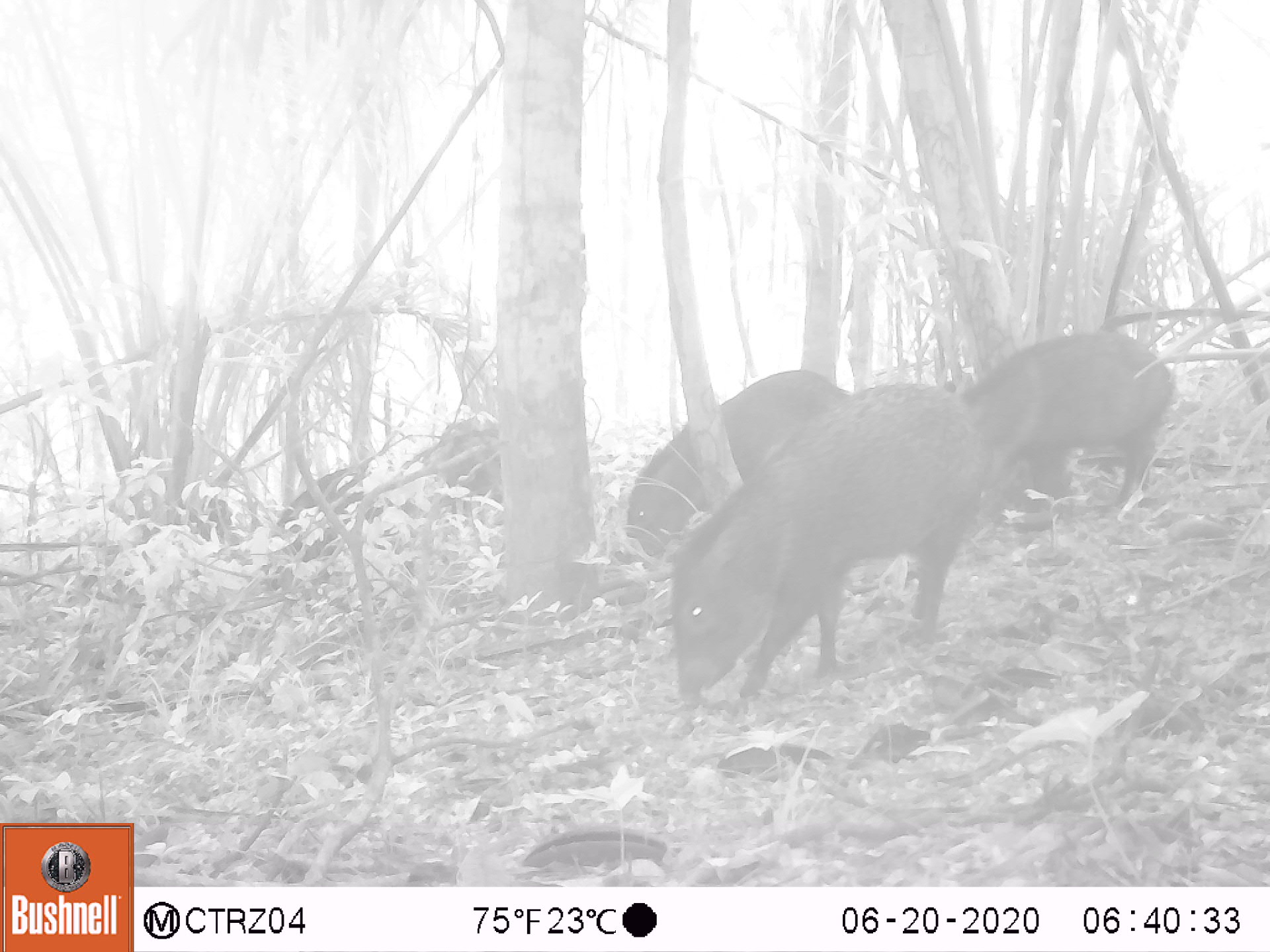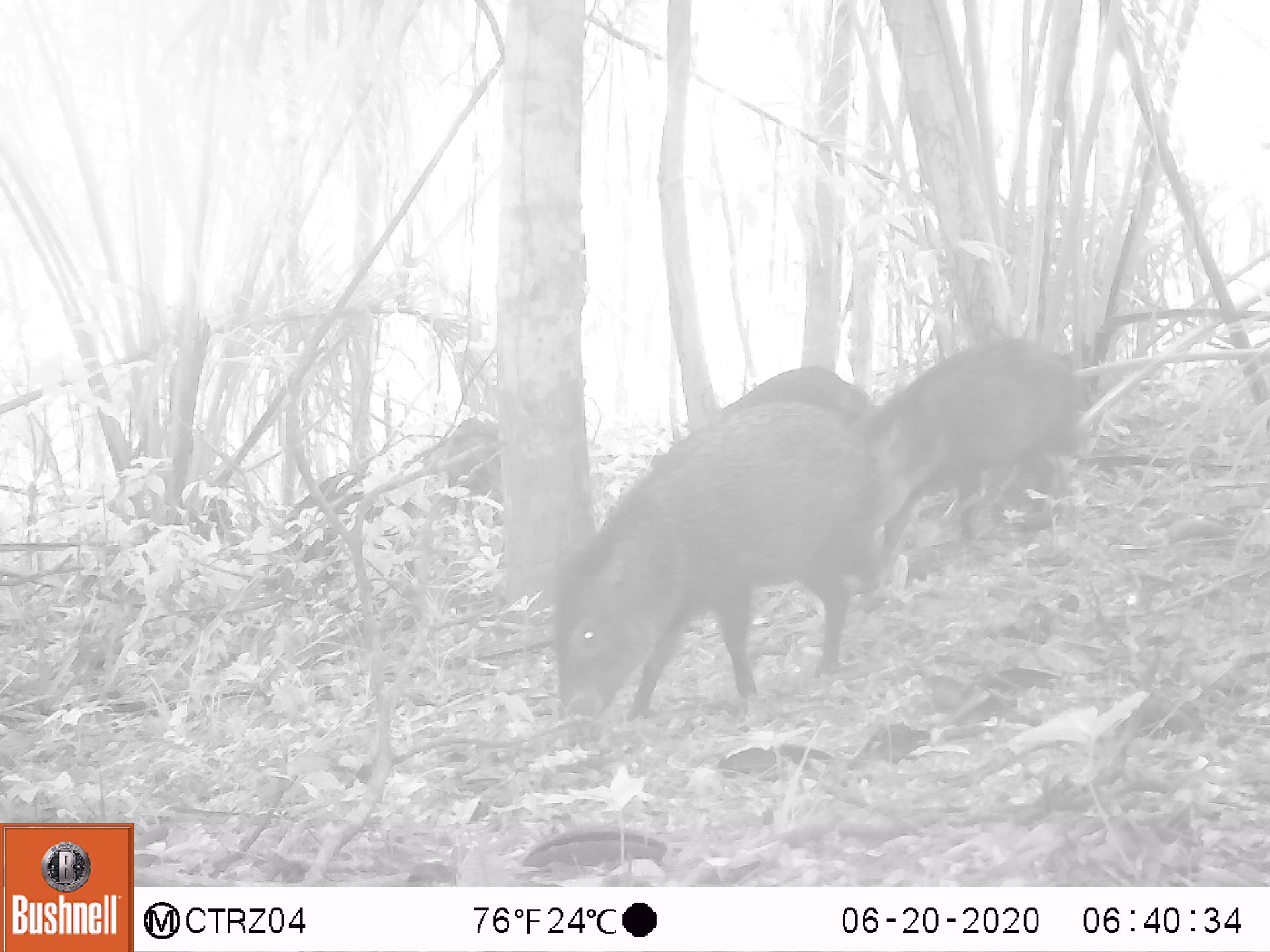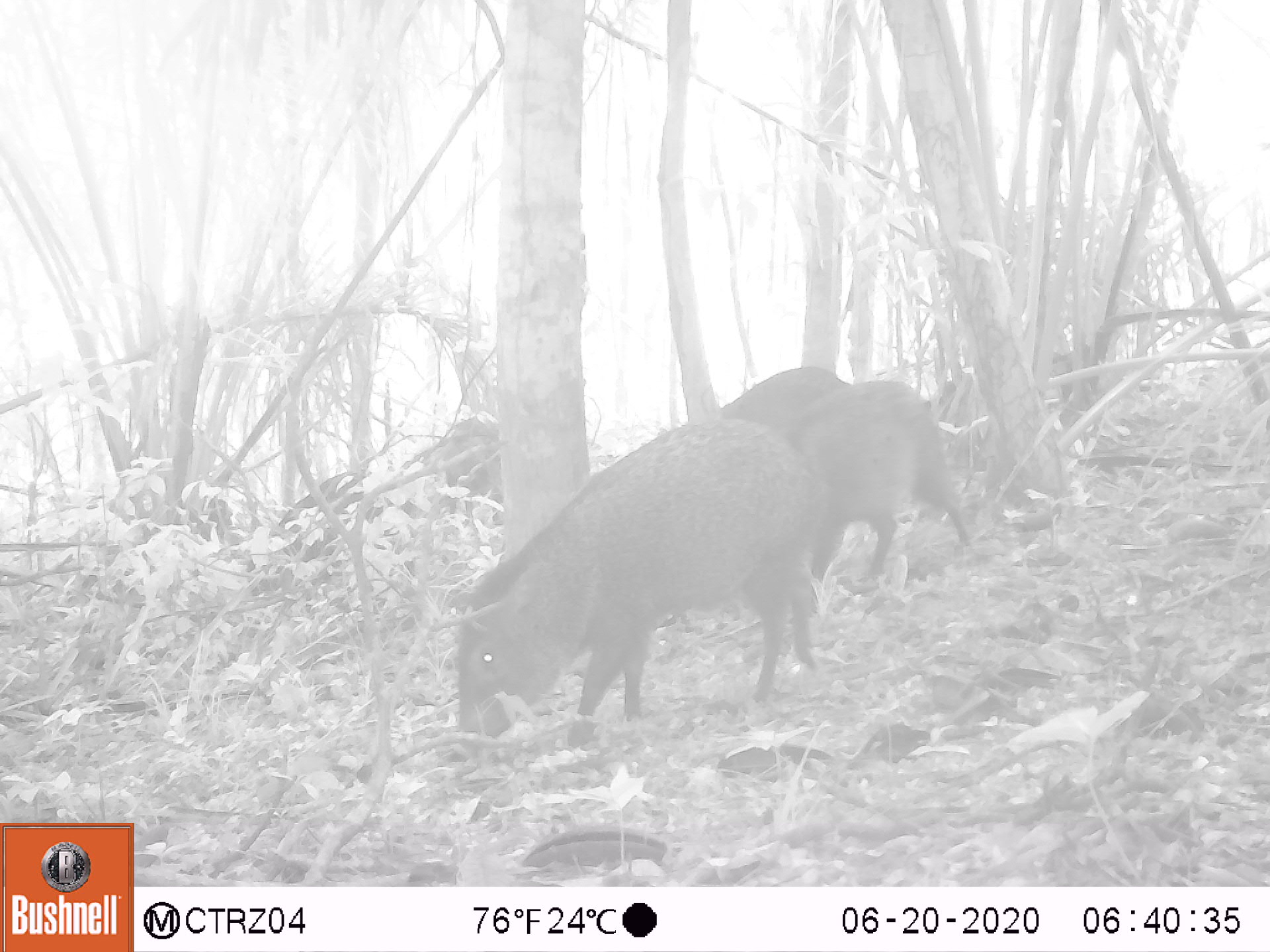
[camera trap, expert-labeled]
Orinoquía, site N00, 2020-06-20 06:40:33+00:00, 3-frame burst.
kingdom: Animalia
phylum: Chordata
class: Mammalia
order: Artiodactyla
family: Tayassuidae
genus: Pecari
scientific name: Pecari tajacu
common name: collared peccary